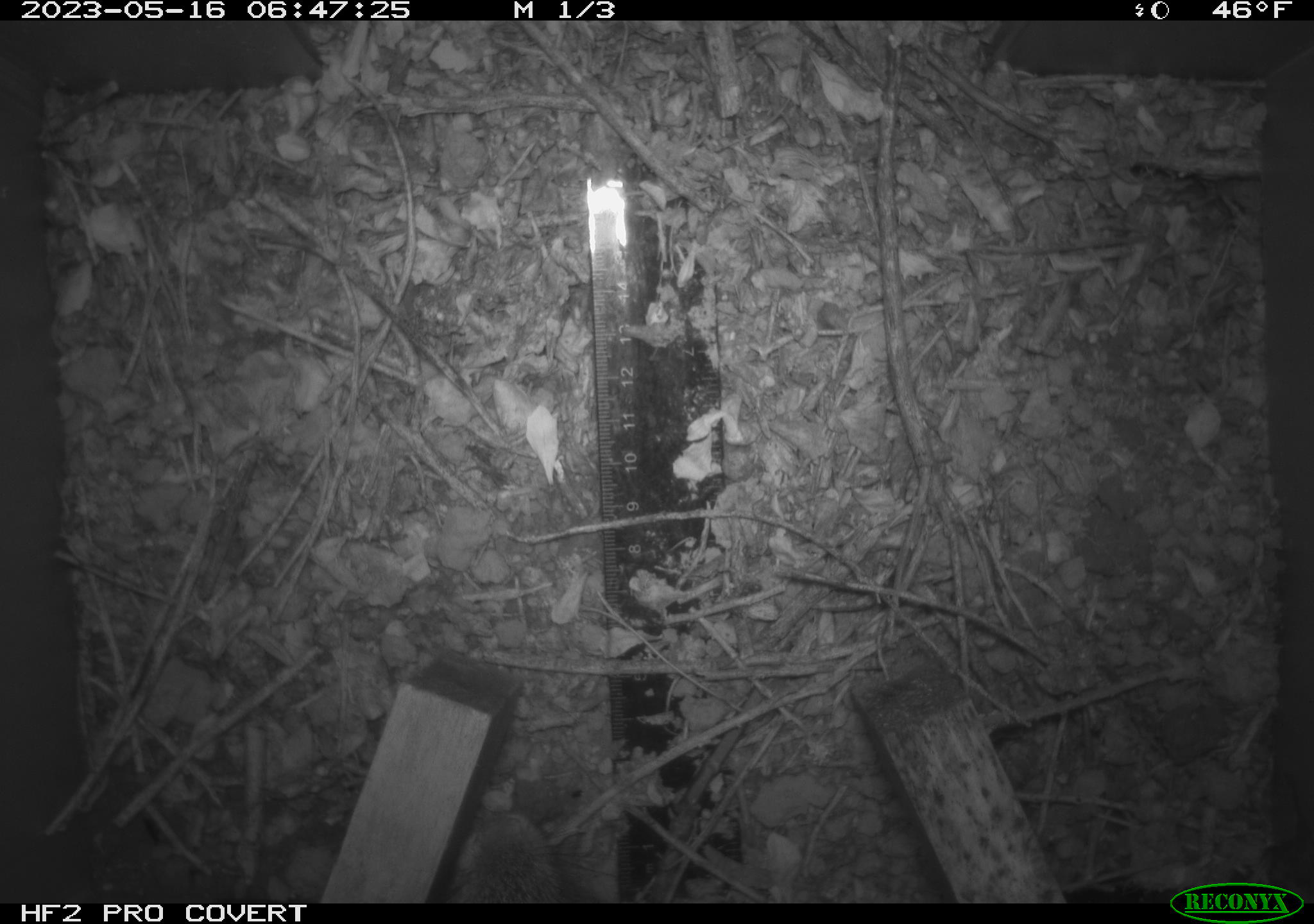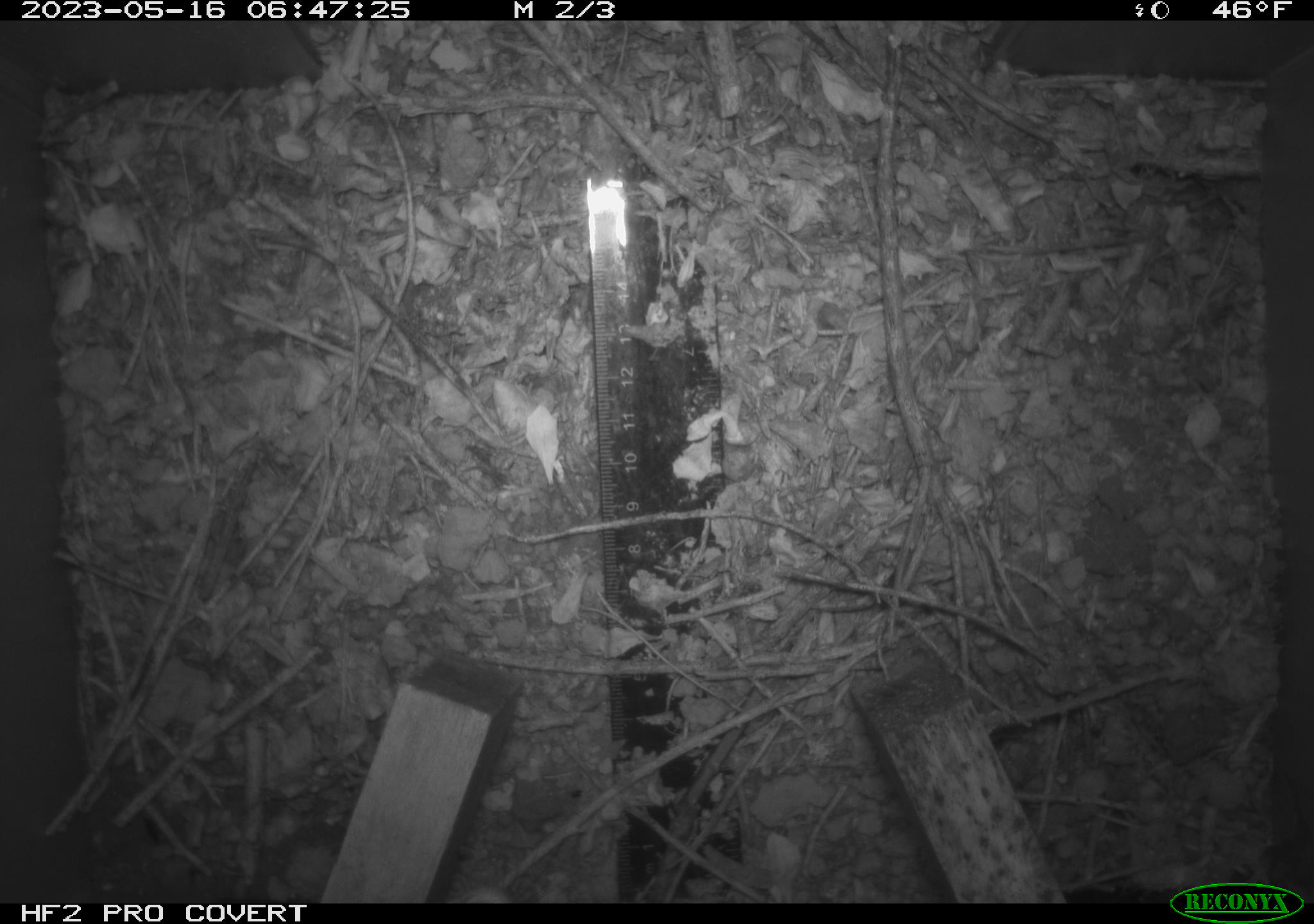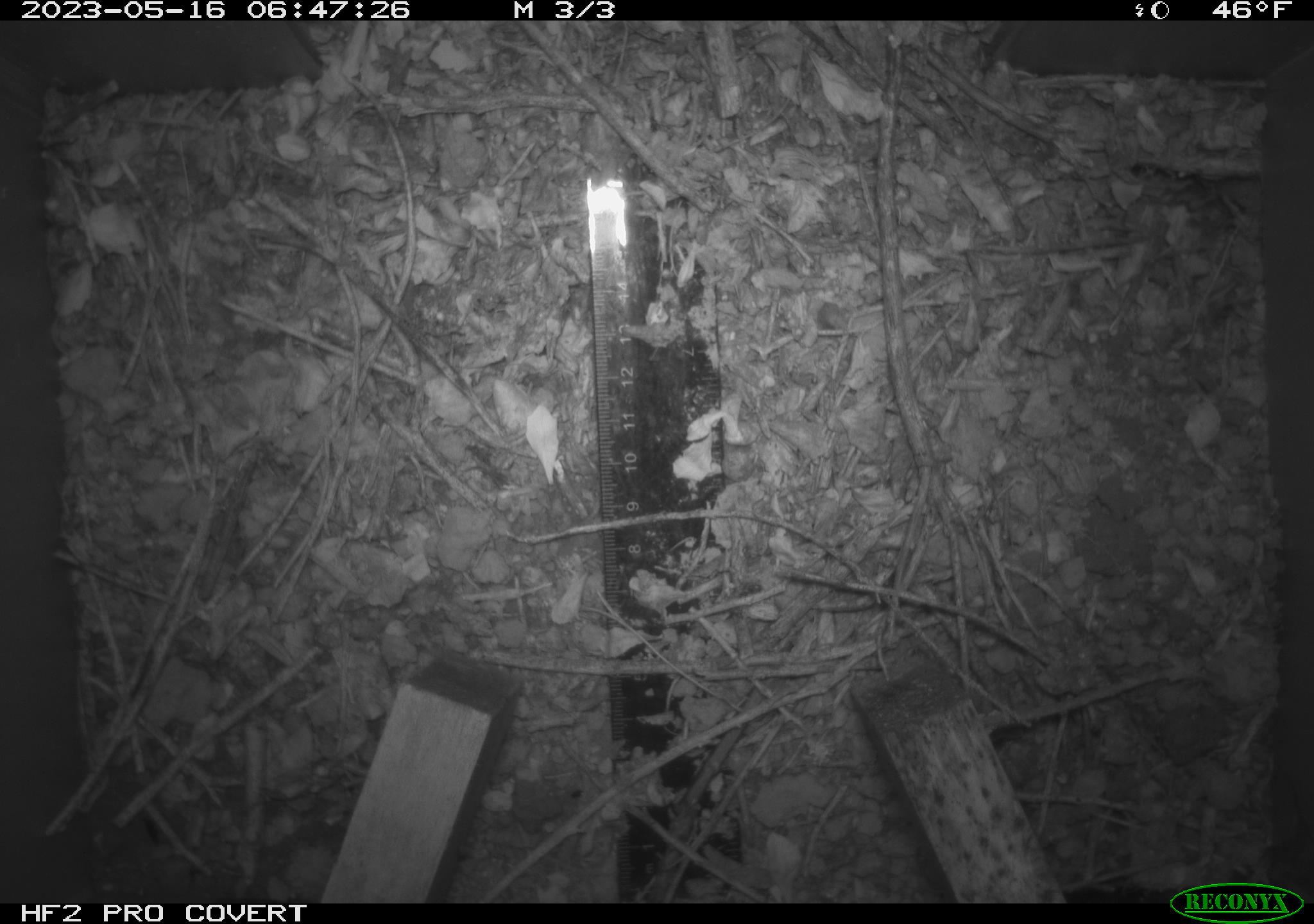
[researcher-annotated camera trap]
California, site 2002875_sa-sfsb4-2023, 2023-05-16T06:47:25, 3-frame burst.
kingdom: Animalia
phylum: Chordata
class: Mammalia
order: Rodentia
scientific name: Rodentia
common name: mouse species